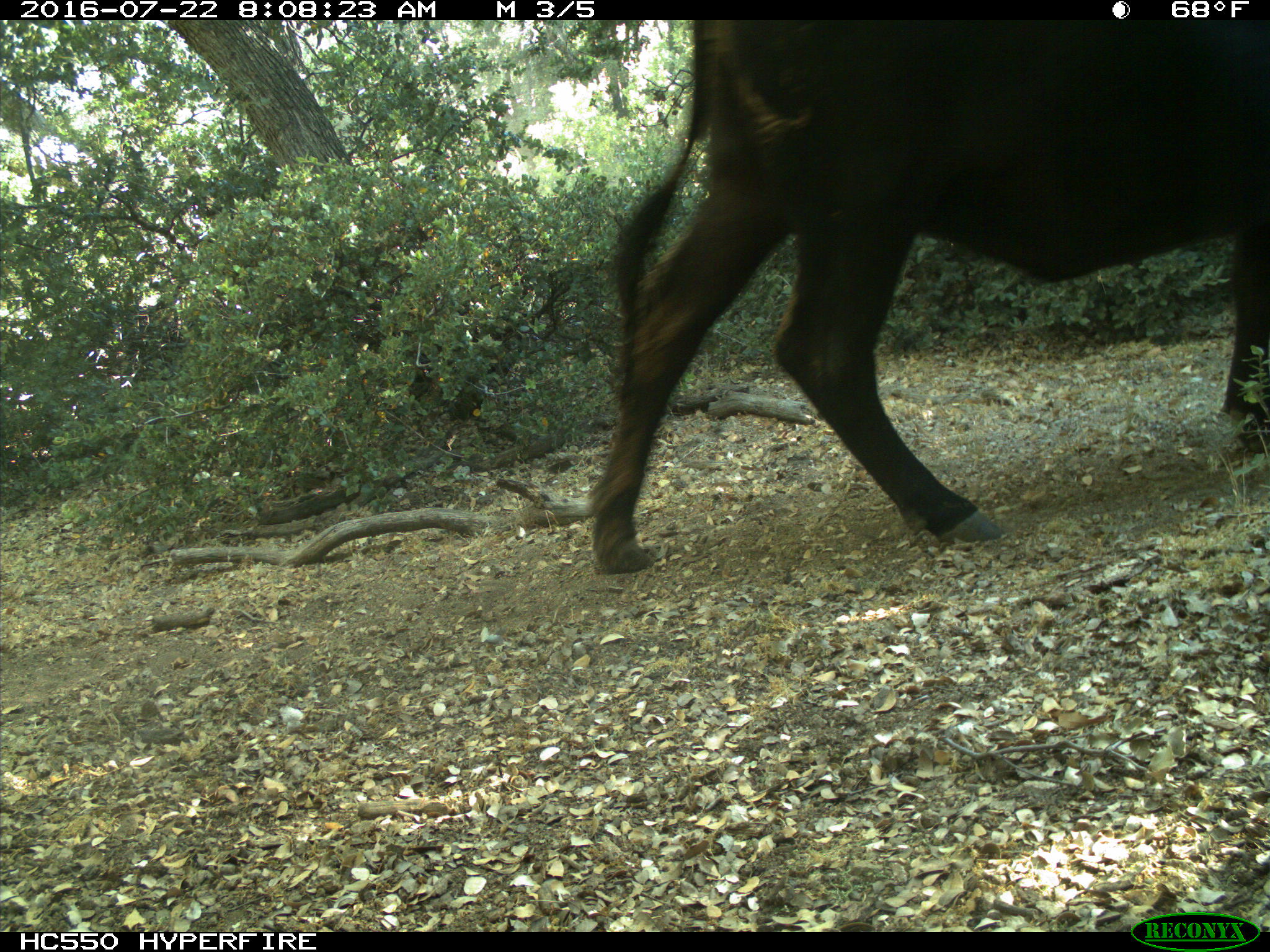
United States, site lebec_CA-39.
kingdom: Animalia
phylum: Chordata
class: Mammalia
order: Artiodactyla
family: Bovidae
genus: Bos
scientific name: Bos taurus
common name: domestic cow